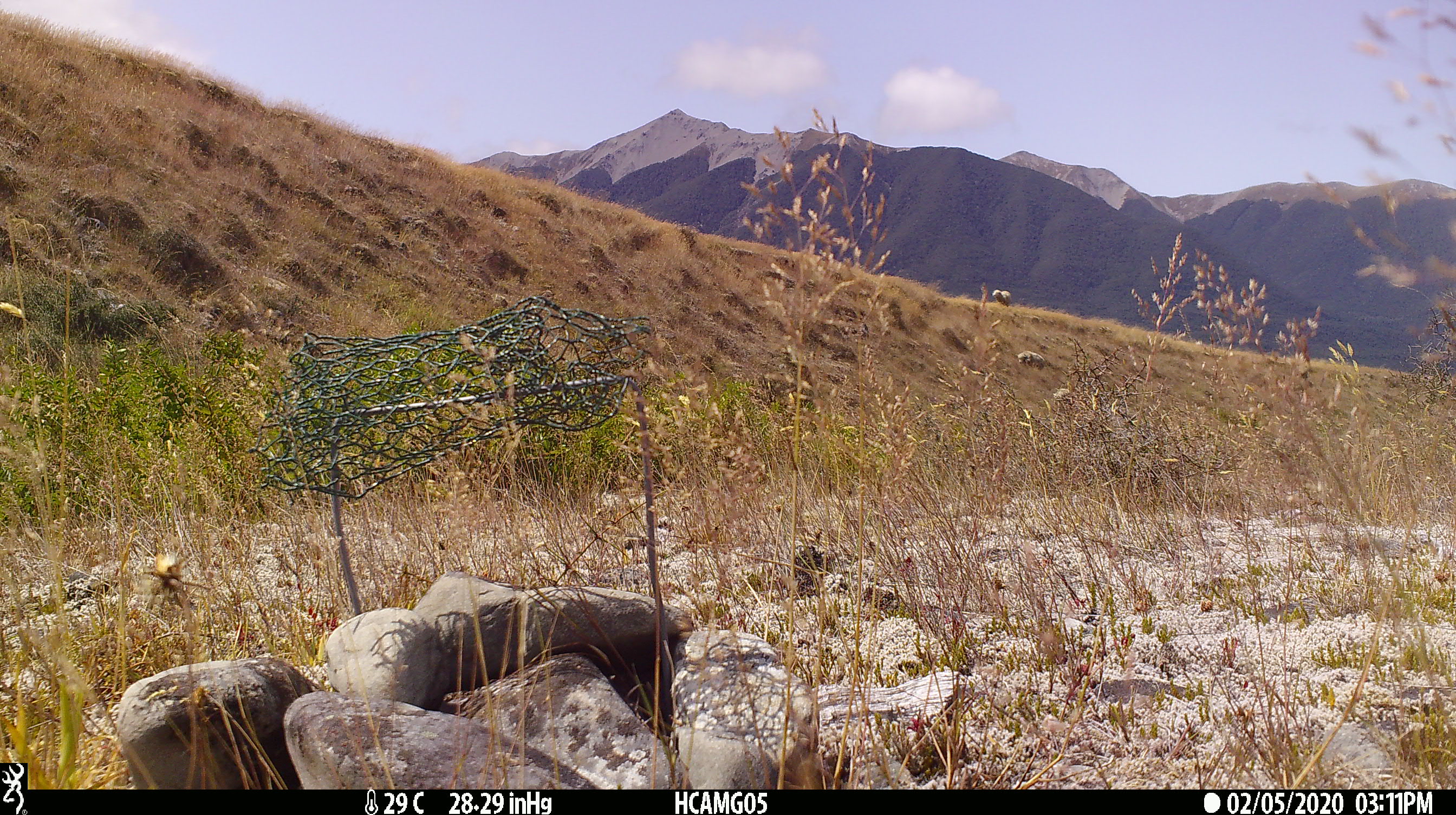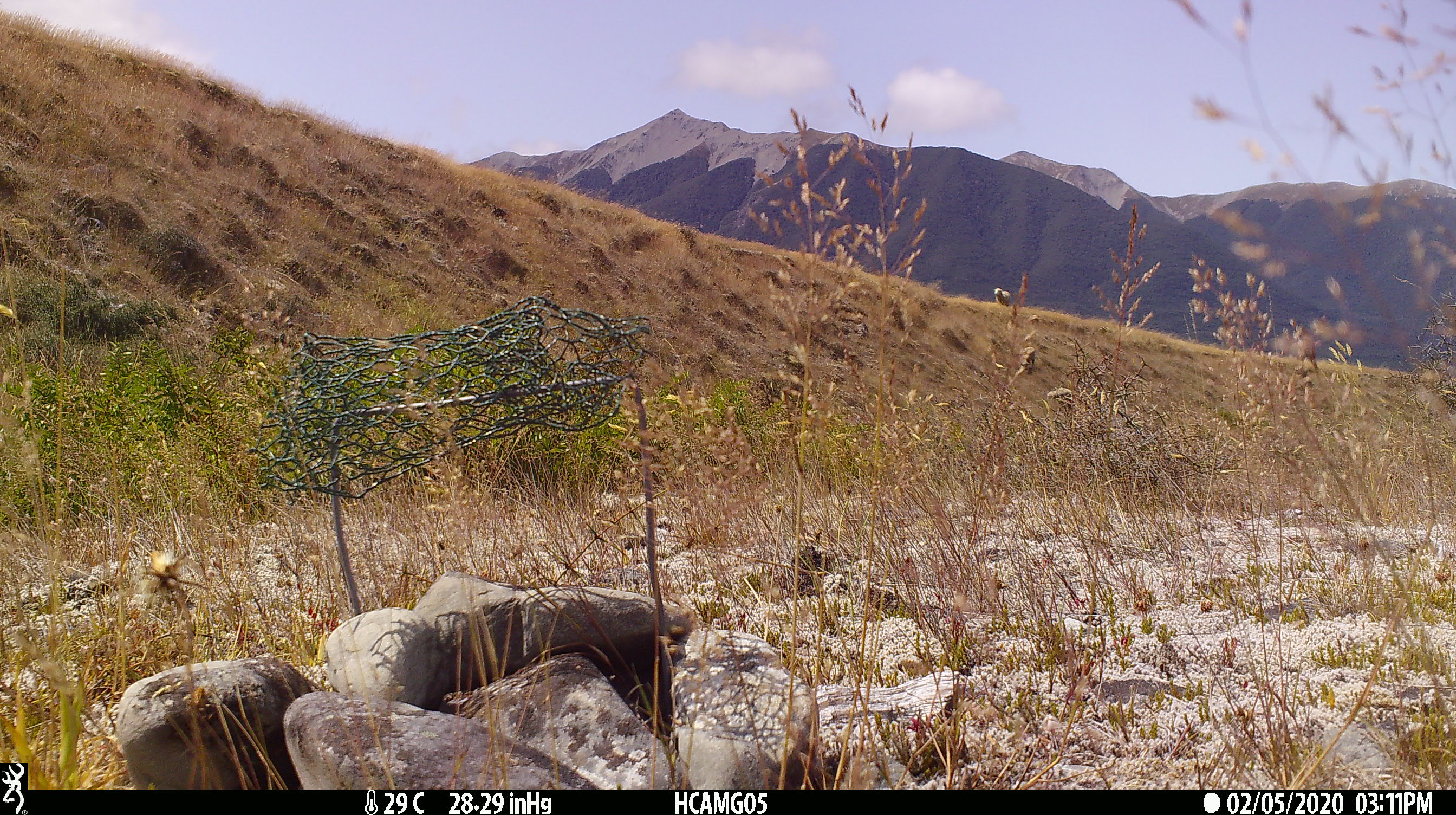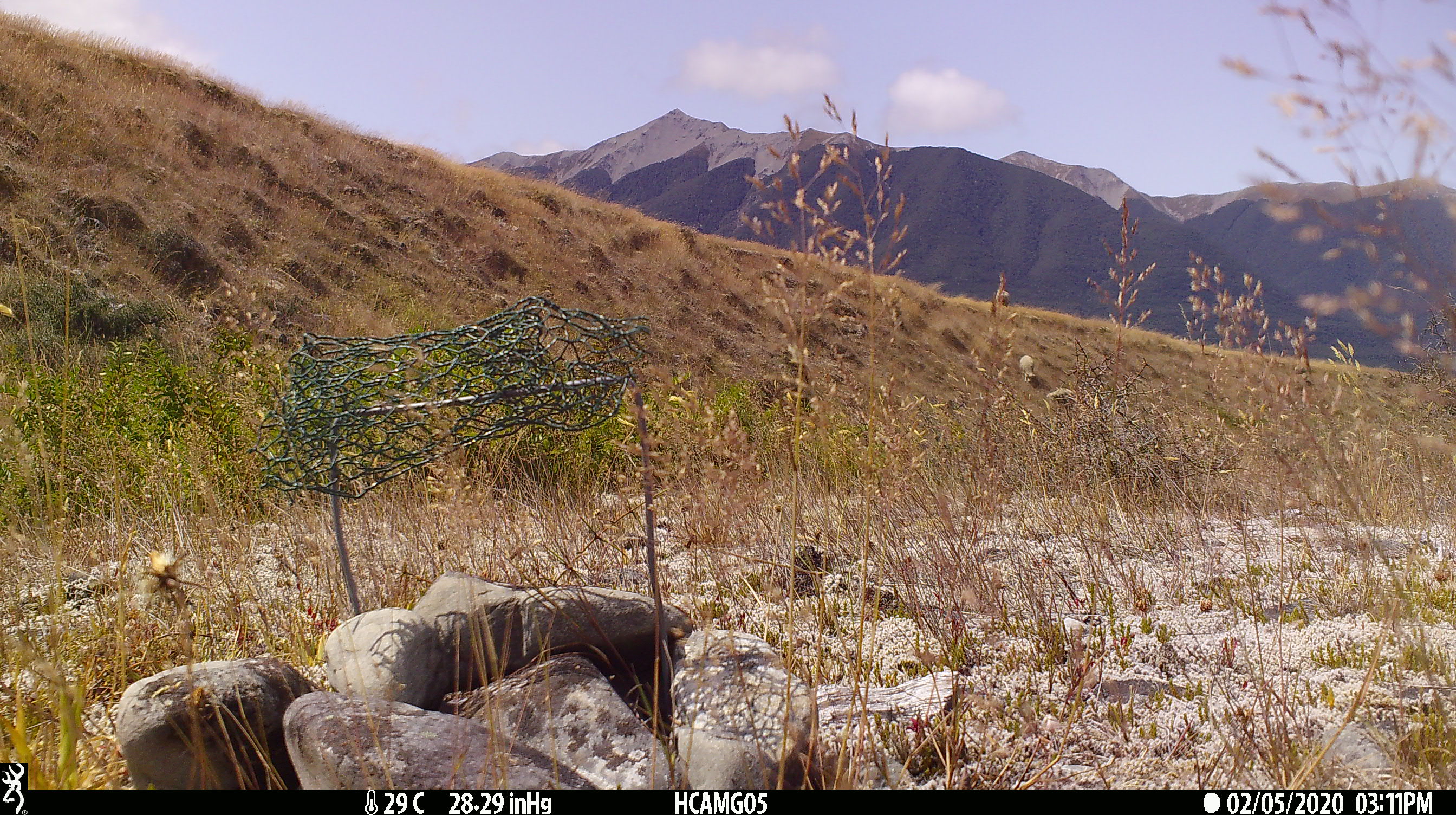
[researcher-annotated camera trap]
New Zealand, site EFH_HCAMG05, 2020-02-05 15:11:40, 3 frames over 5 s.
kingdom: Animalia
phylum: Chordata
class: Mammalia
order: Artiodactyla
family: Bovidae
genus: Ovis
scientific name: Ovis aries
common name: domestic sheep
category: sheep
Sheep (domestic sheep) (Ovis aries).